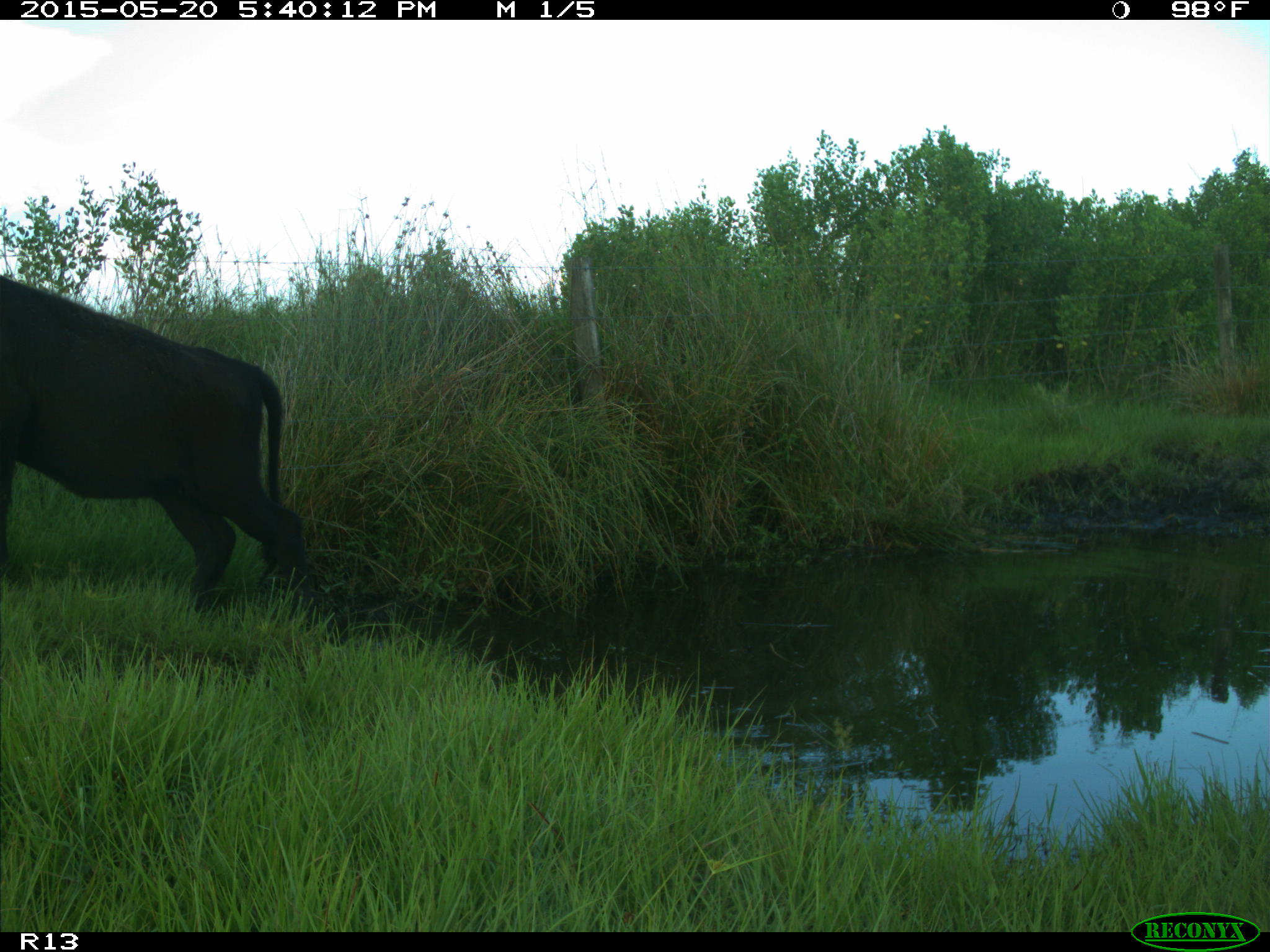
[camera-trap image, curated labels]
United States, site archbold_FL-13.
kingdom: Animalia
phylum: Chordata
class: Mammalia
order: Artiodactyla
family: Bovidae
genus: Bos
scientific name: Bos taurus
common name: domestic cow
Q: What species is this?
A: Bos taurus (domestic cow).